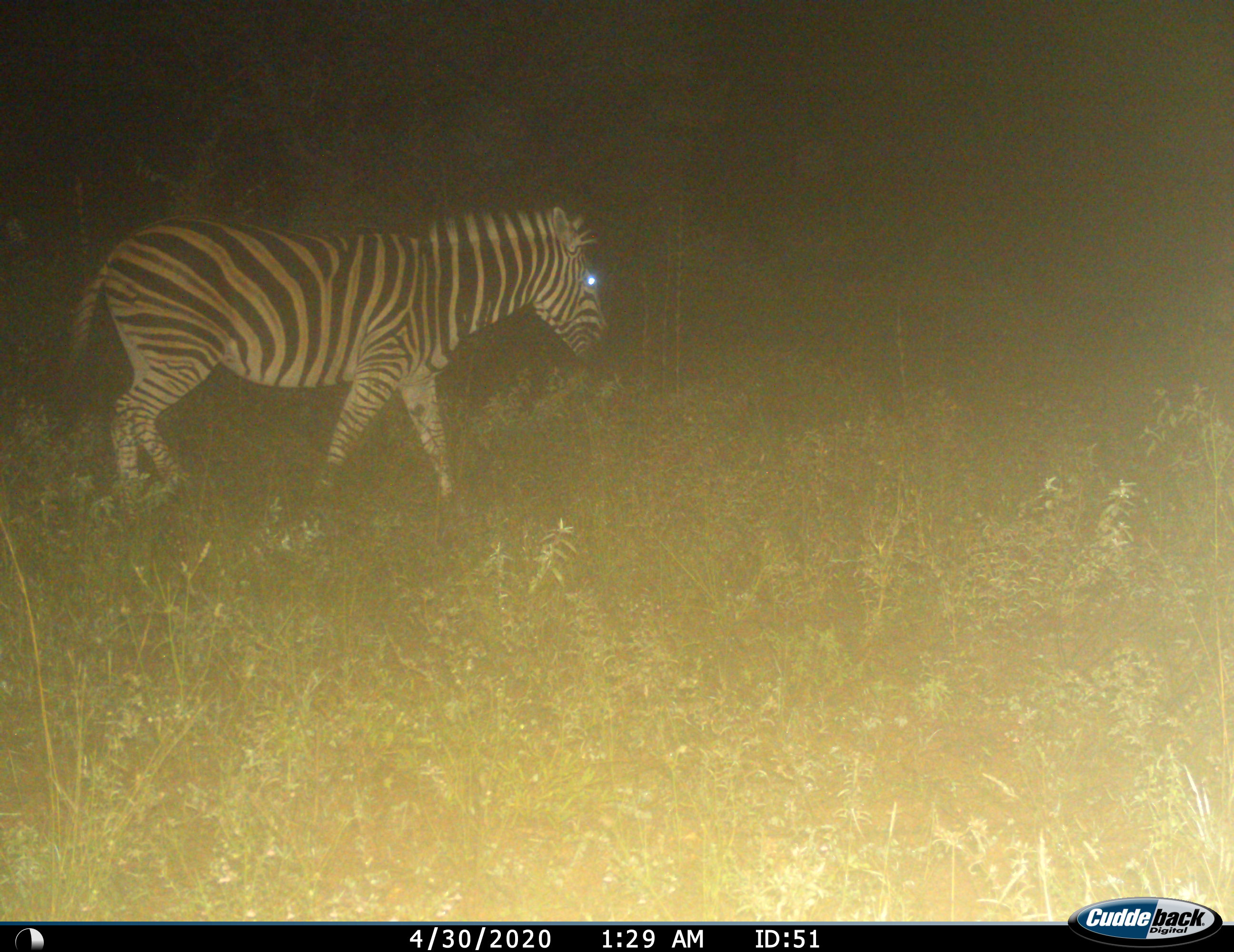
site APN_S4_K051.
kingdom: Animalia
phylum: Chordata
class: Mammalia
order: Perissodactyla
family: Equidae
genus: Equus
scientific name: Equus quagga burchellii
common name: burchell's zebra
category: zebraburchells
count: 1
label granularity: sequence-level